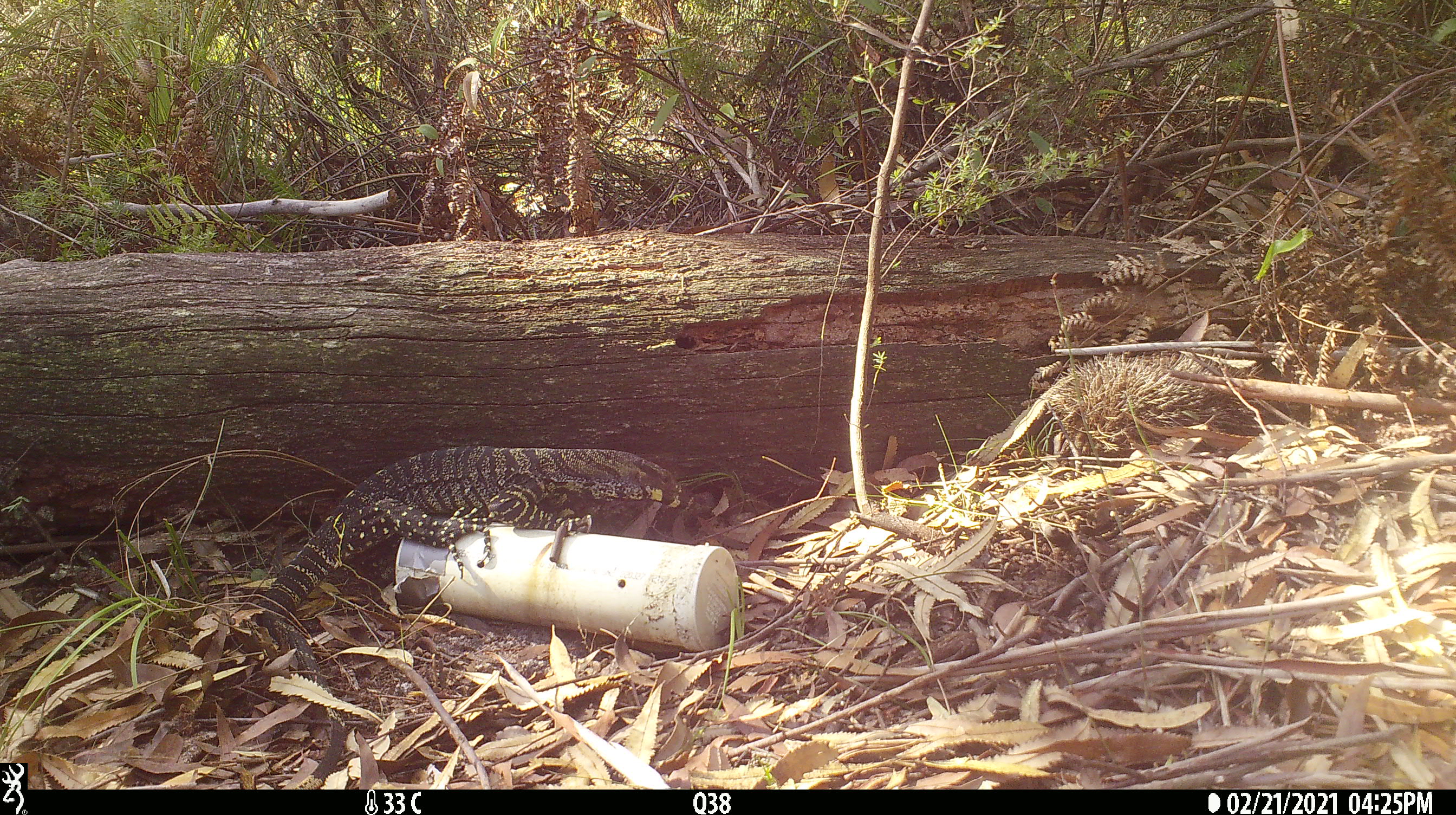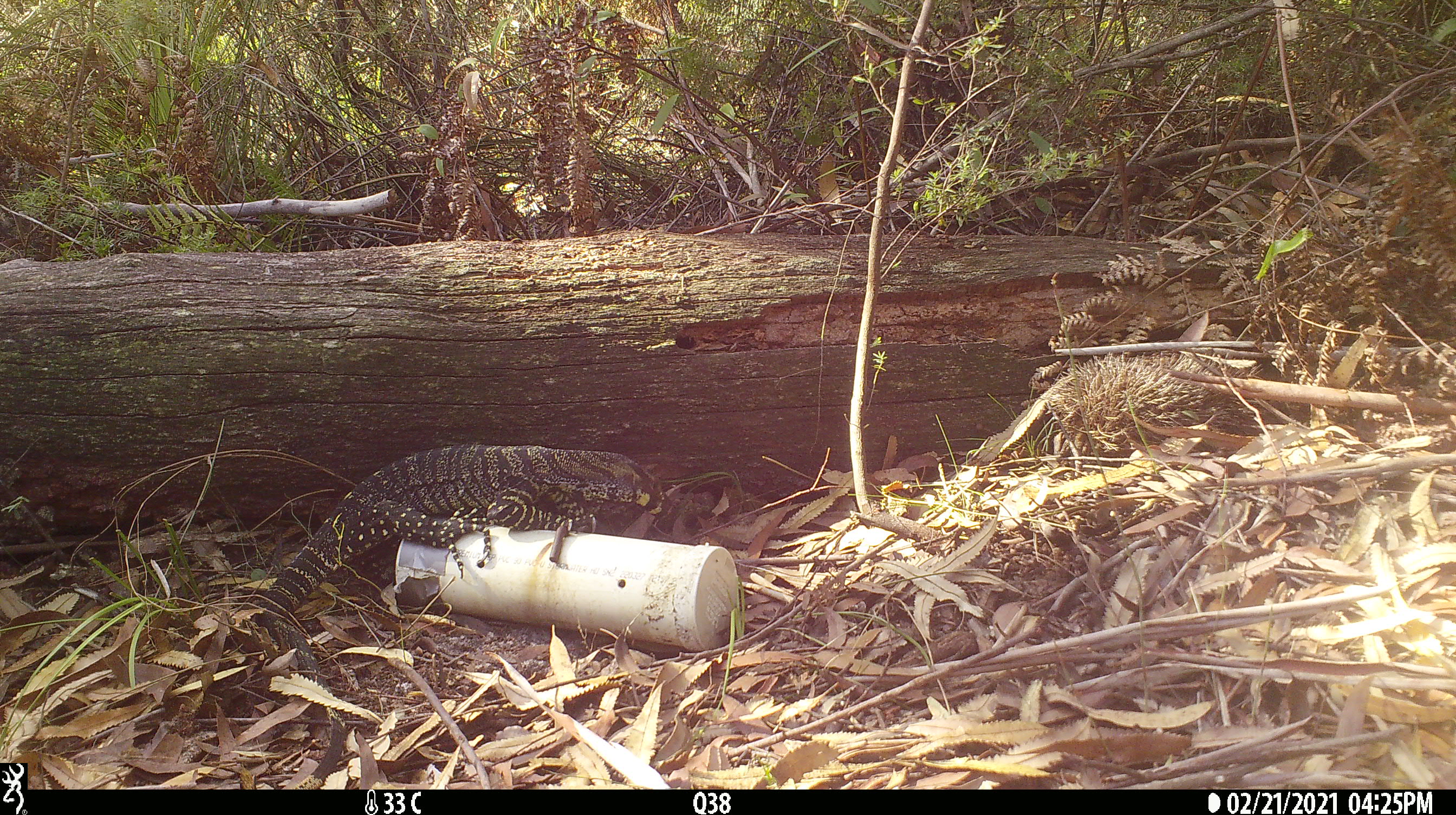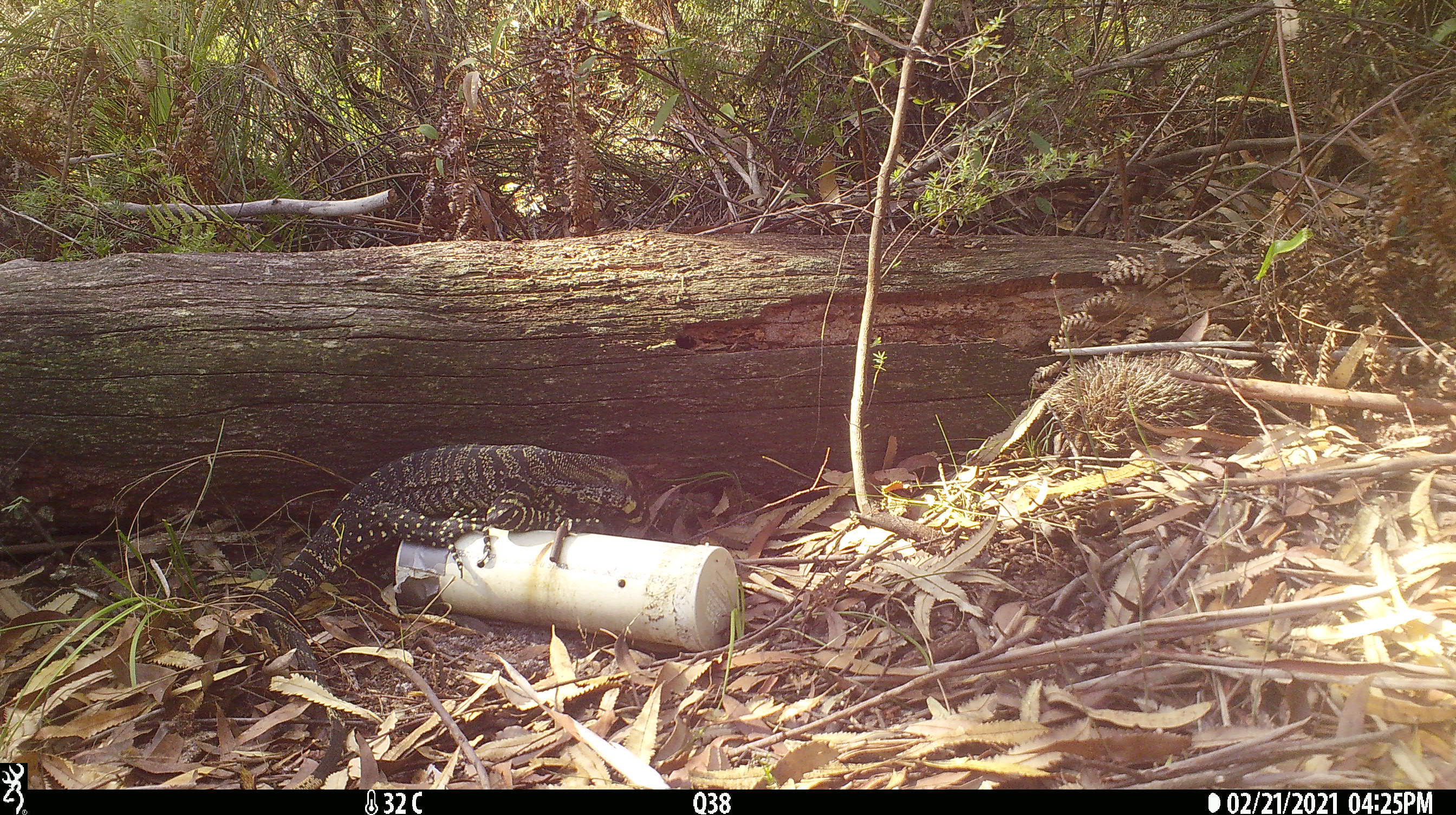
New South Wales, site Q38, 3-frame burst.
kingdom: Animalia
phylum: Chordata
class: Reptilia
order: Squamata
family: Varanidae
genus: Varanus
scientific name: Varanus varius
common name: lace monitor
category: goanna